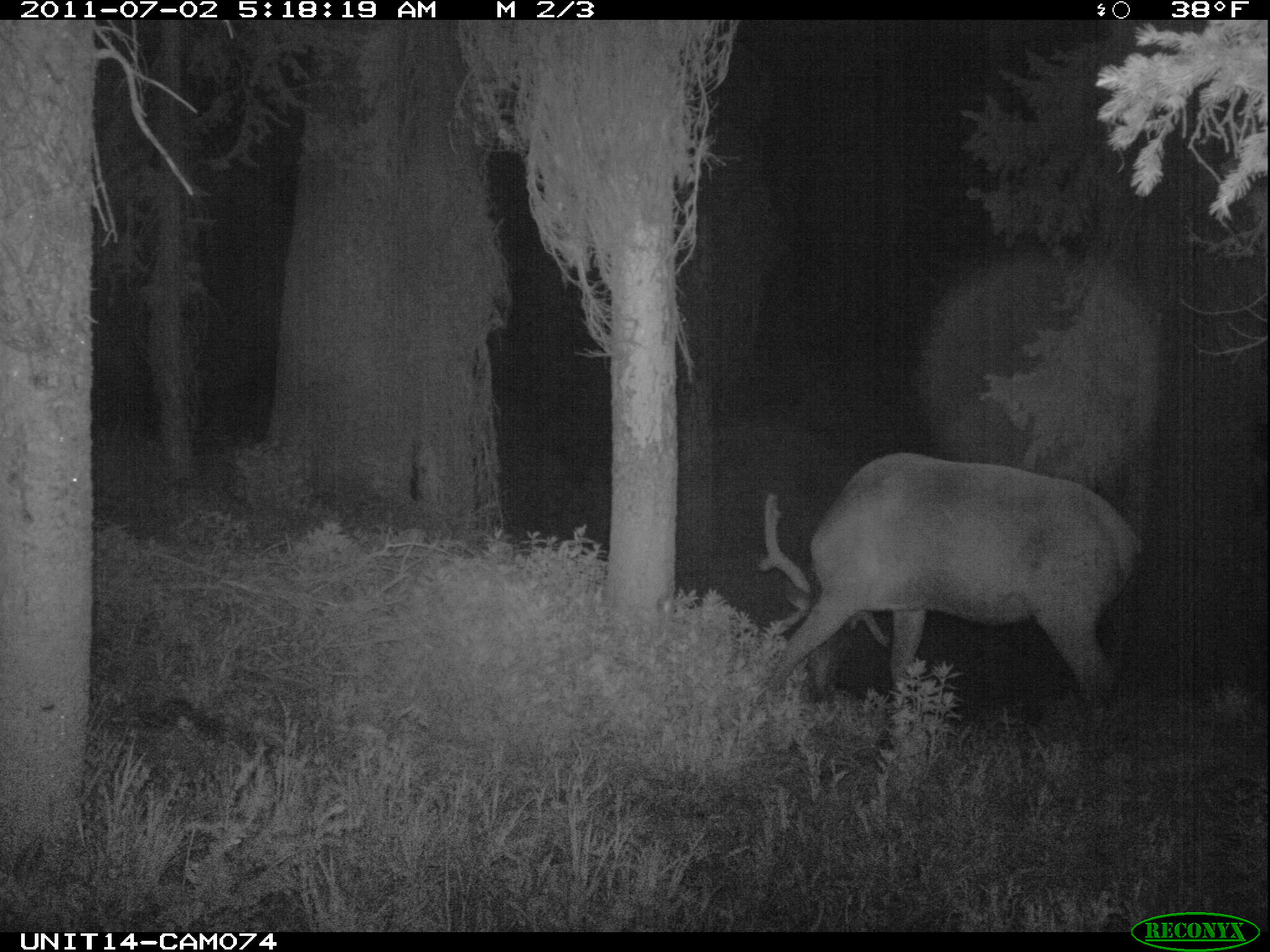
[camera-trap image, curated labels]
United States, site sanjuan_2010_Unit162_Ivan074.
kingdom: Animalia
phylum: Chordata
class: Mammalia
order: Artiodactyla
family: Cervidae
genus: Cervus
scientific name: Cervus elaphus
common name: red deer